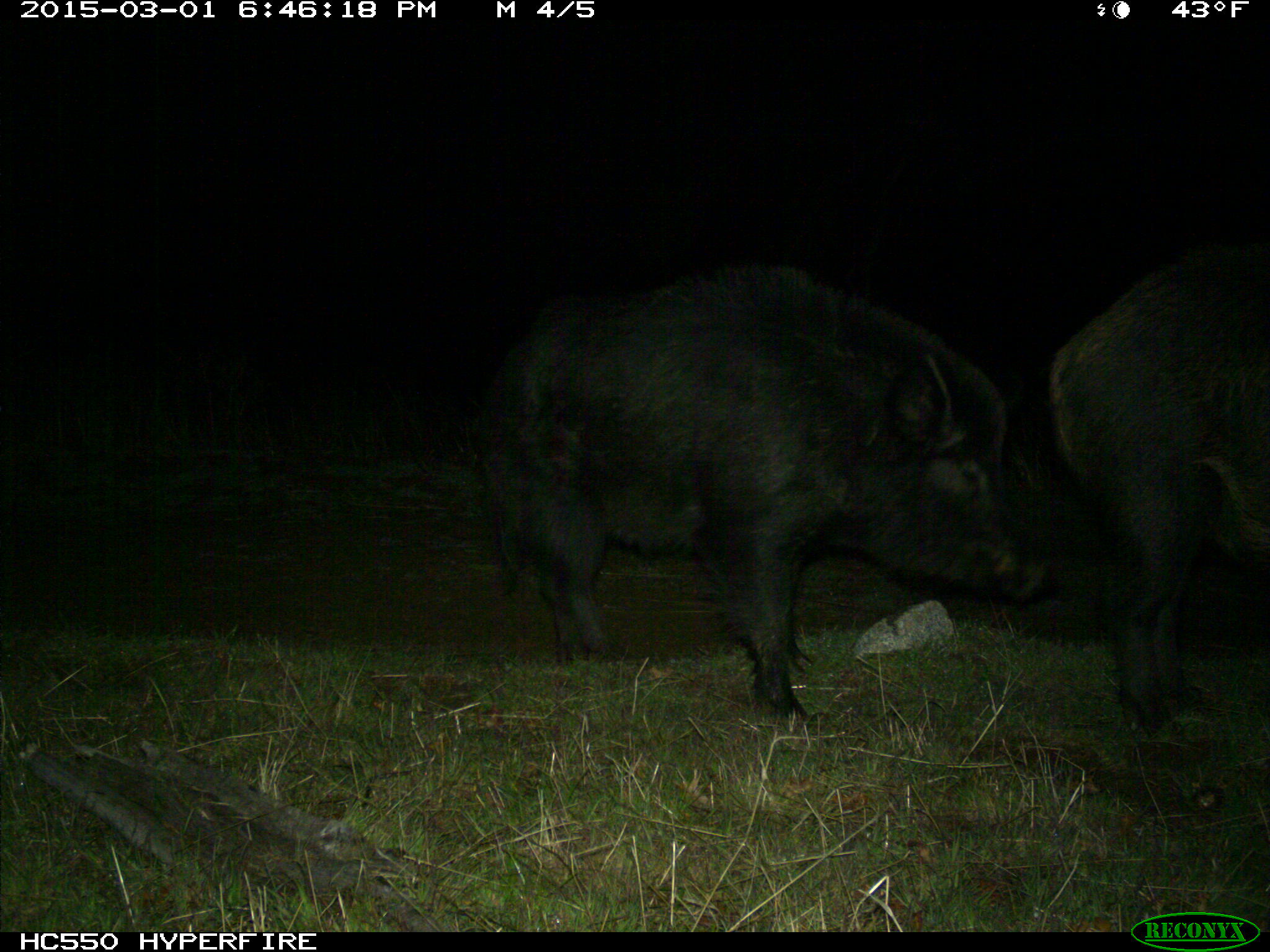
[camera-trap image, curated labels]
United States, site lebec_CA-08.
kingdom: Animalia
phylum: Chordata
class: Mammalia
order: Artiodactyla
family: Suidae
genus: Sus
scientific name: Sus scrofa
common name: wild boar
Sus scrofa (wild boar).